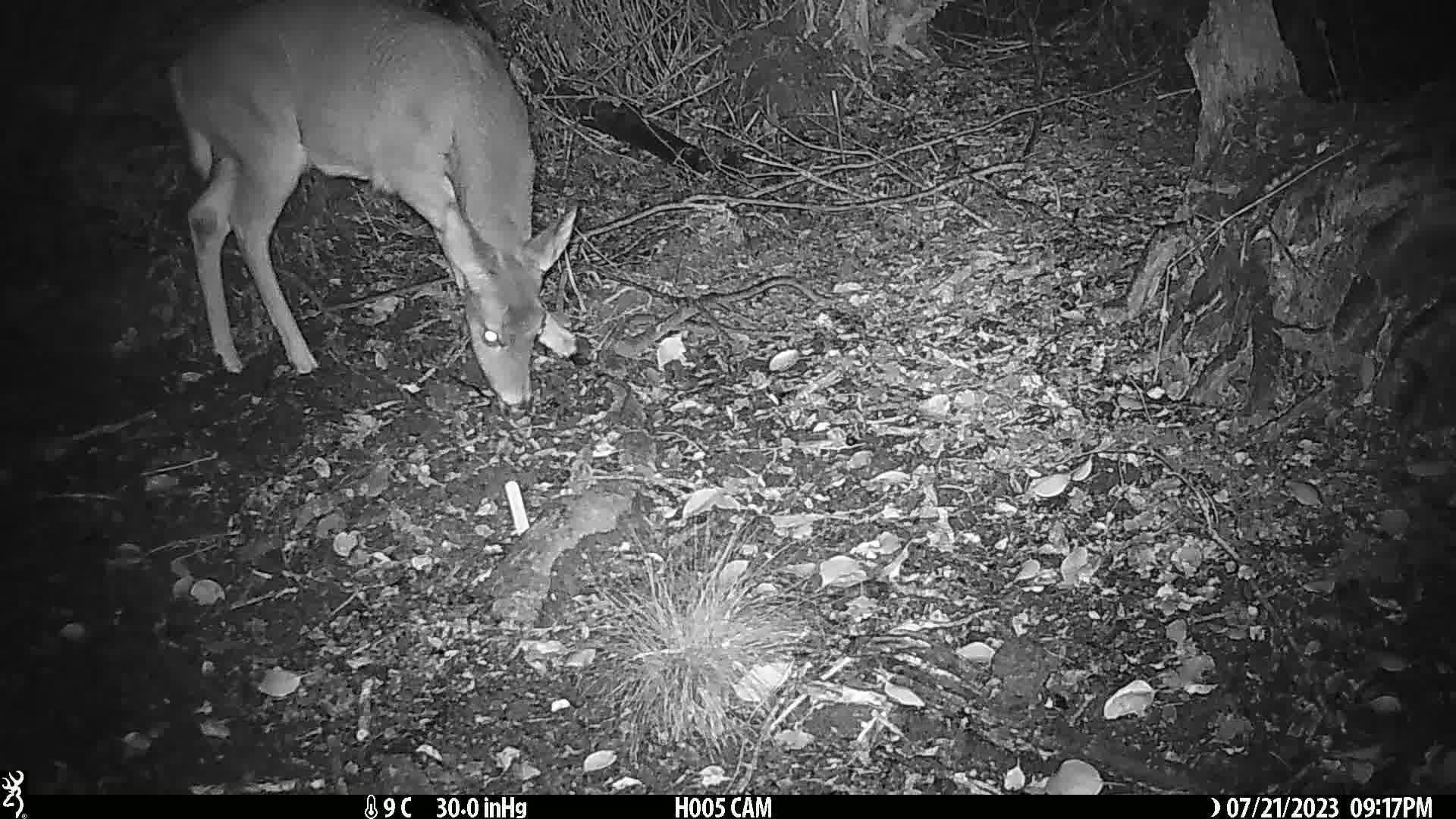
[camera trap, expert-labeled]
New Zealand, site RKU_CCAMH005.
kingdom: Animalia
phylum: Chordata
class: Mammalia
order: Artiodactyla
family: Cervidae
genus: Odocoileus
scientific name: Odocoileus virginianus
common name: white-tailed deer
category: white tailed deer